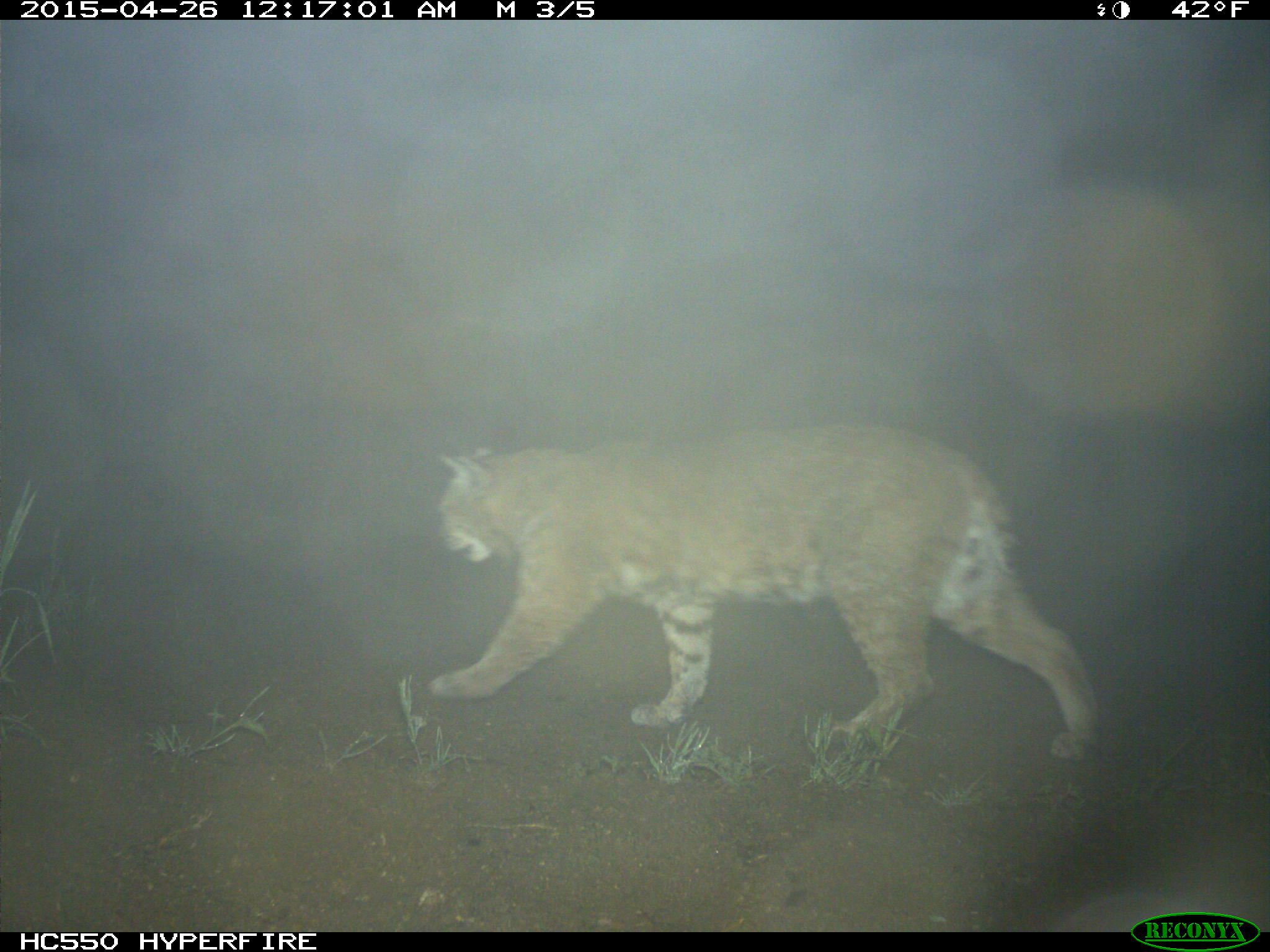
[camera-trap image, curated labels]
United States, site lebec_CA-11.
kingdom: Animalia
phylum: Chordata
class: Mammalia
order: Carnivora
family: Felidae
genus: Lynx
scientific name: Lynx rufus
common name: bobcat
Lynx rufus (bobcat).